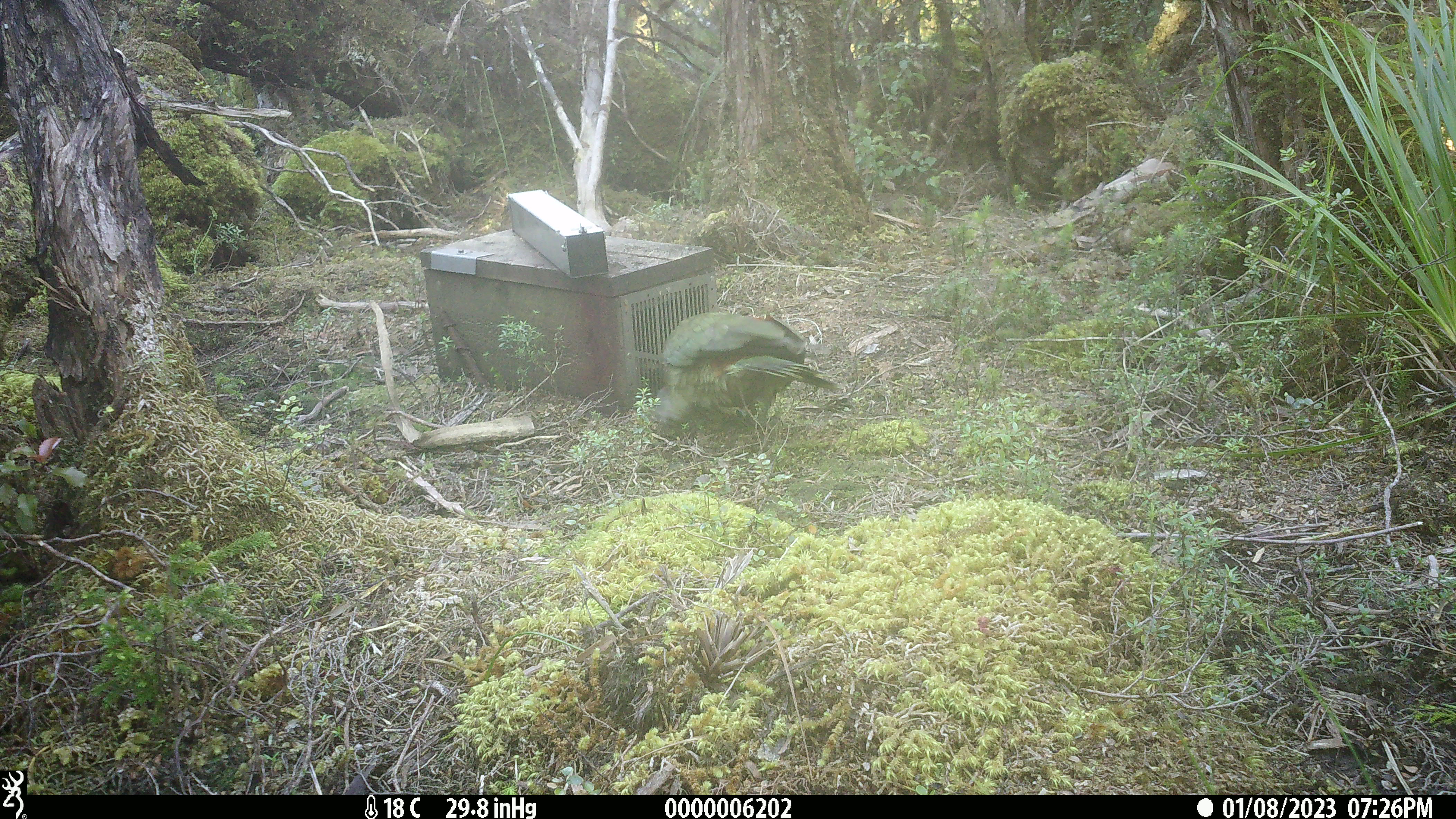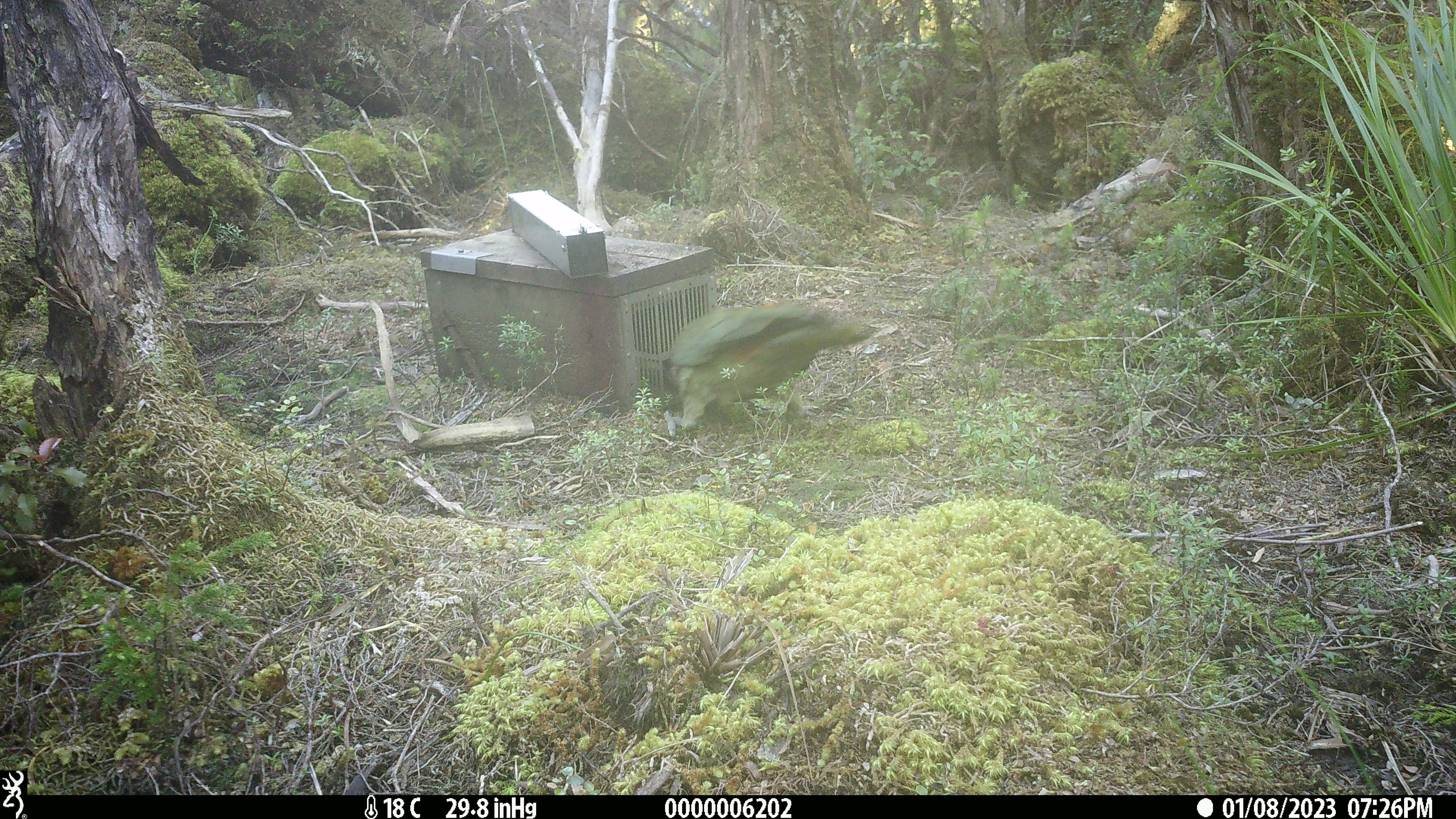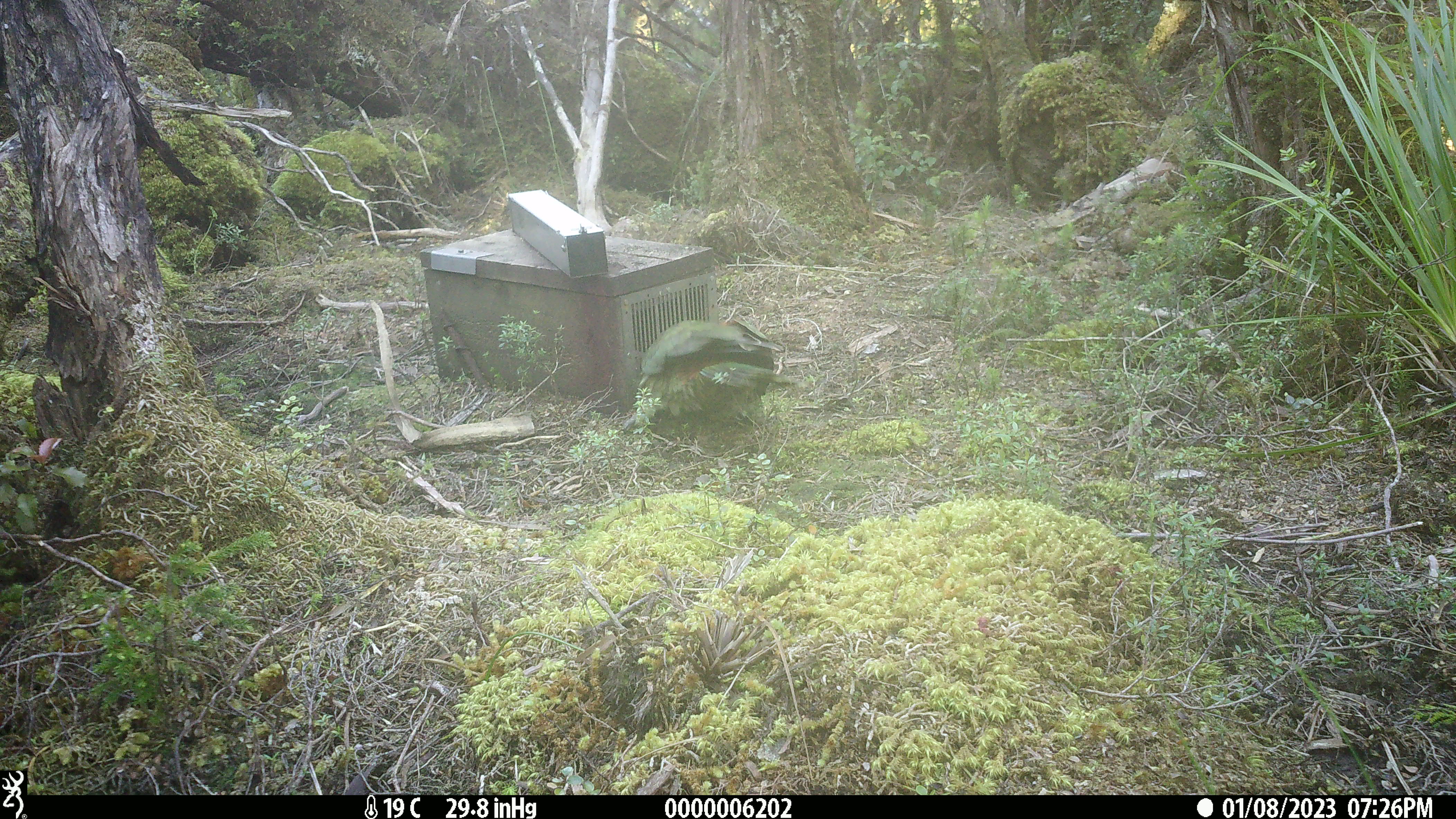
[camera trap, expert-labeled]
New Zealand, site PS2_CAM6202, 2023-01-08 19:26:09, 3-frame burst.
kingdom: Animalia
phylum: Chordata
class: Aves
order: Psittaciformes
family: Strigopidae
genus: Nestor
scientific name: Nestor notabilis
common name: kea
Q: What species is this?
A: Kea (Nestor notabilis).